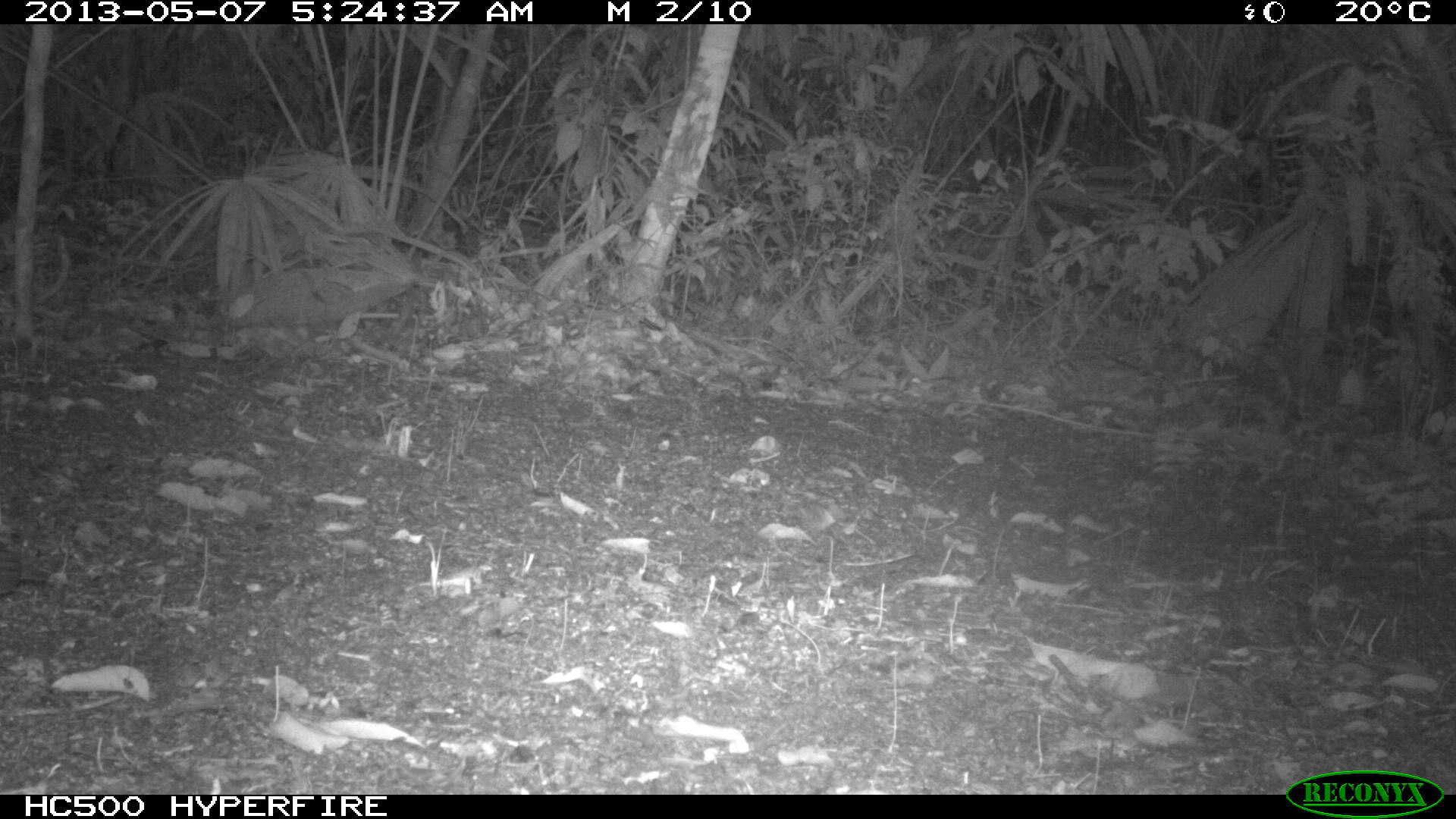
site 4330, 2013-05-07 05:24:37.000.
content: unidentified animal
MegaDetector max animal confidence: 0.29